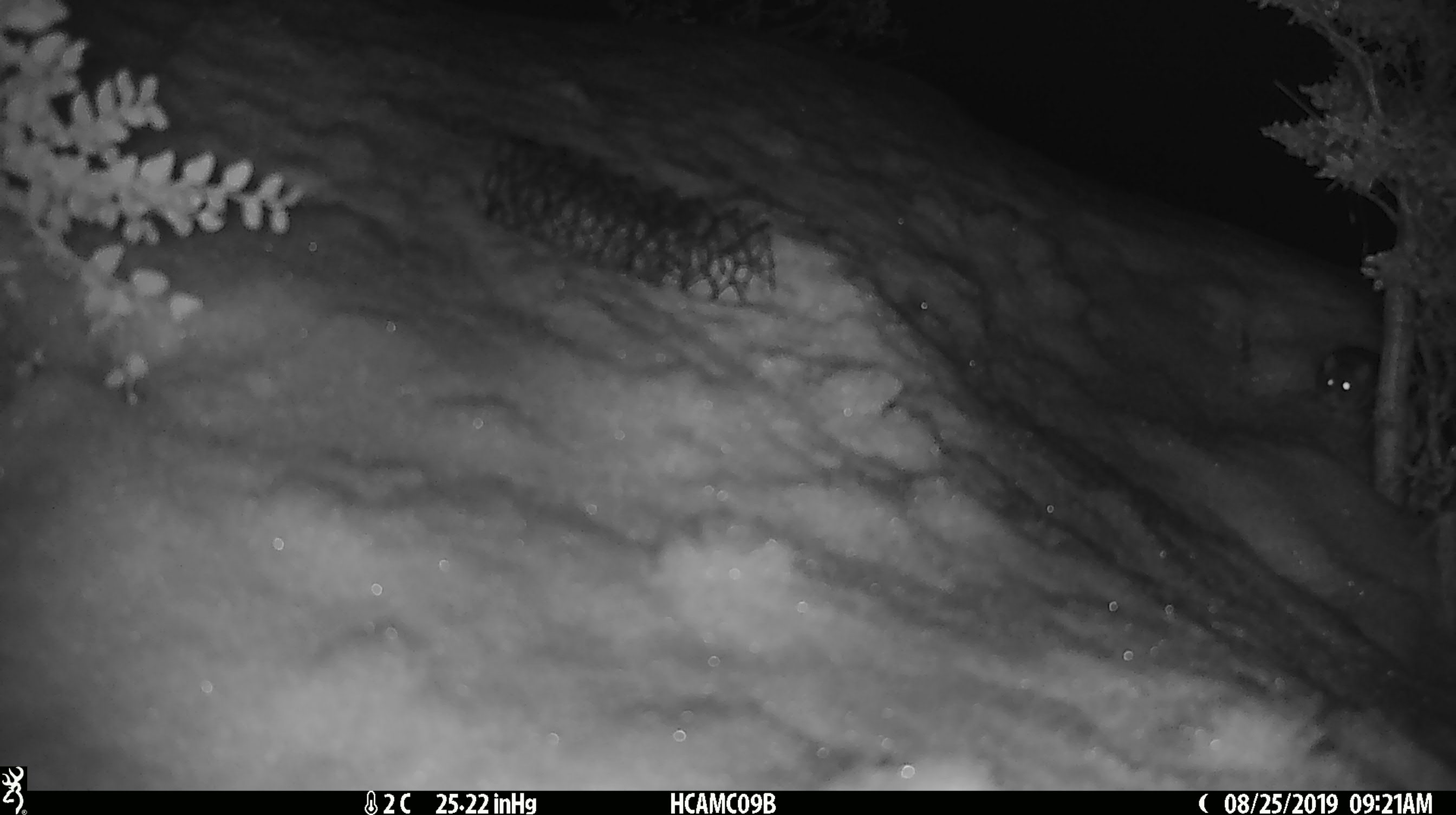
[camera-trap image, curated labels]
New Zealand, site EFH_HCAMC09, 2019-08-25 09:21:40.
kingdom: Animalia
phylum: Chordata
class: Mammalia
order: Rodentia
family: Muridae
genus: Mus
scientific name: Mus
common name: mouse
Mouse (Mus).